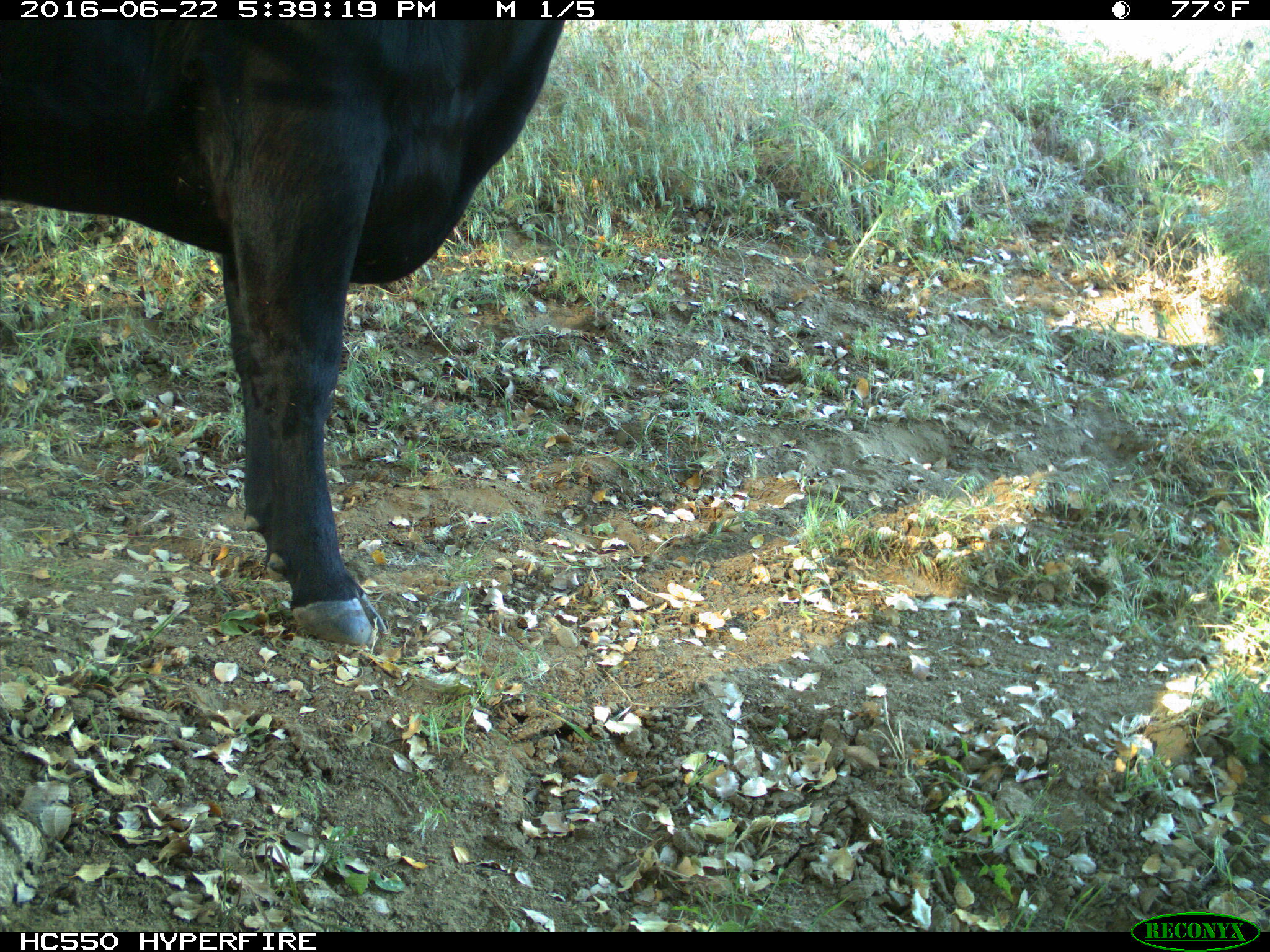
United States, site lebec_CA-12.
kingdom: Animalia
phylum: Chordata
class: Mammalia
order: Artiodactyla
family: Bovidae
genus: Bos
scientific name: Bos taurus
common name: domestic cow